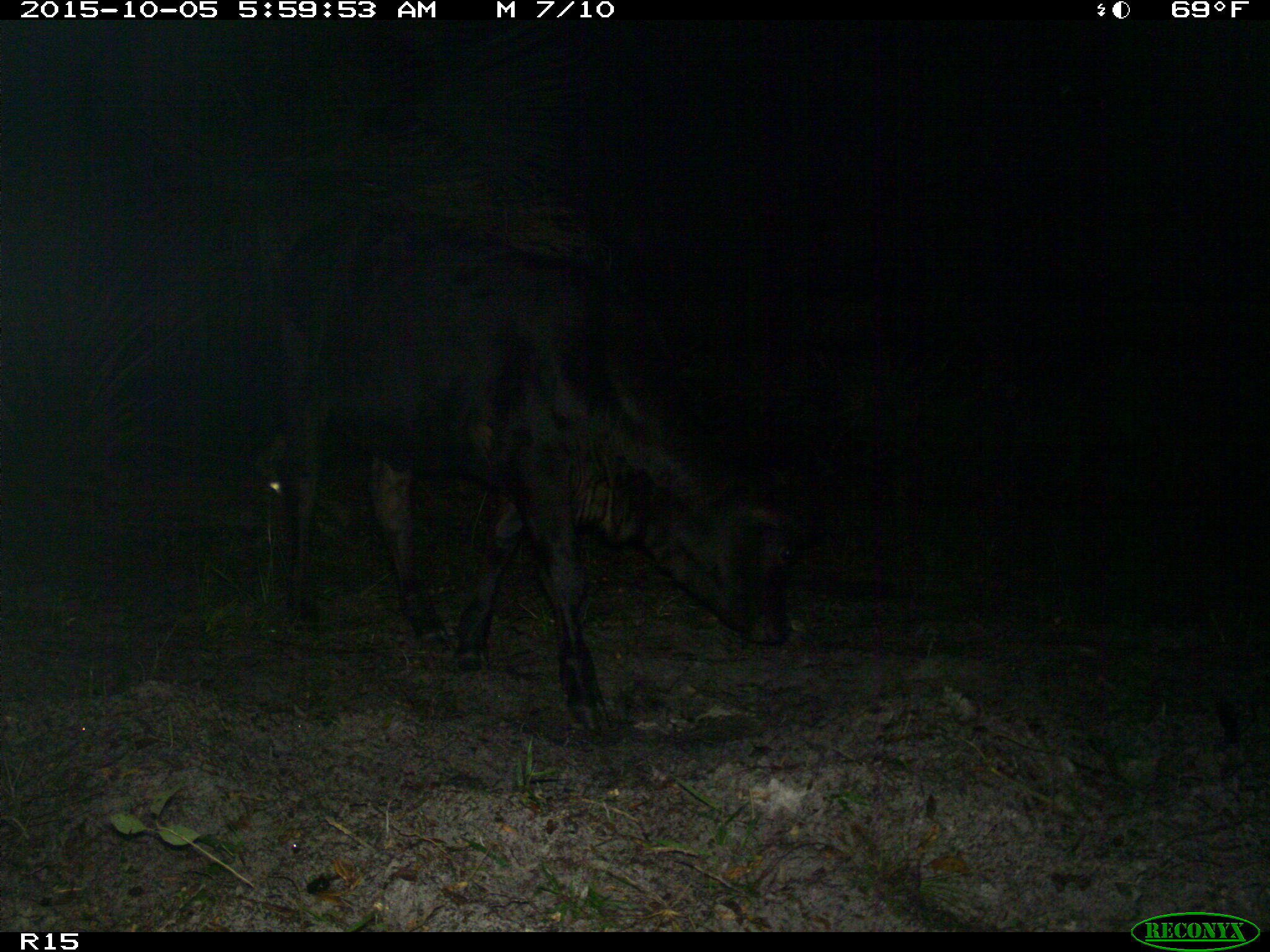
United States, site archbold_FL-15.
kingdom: Animalia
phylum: Chordata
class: Mammalia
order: Artiodactyla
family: Bovidae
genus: Bos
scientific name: Bos taurus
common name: domestic cow